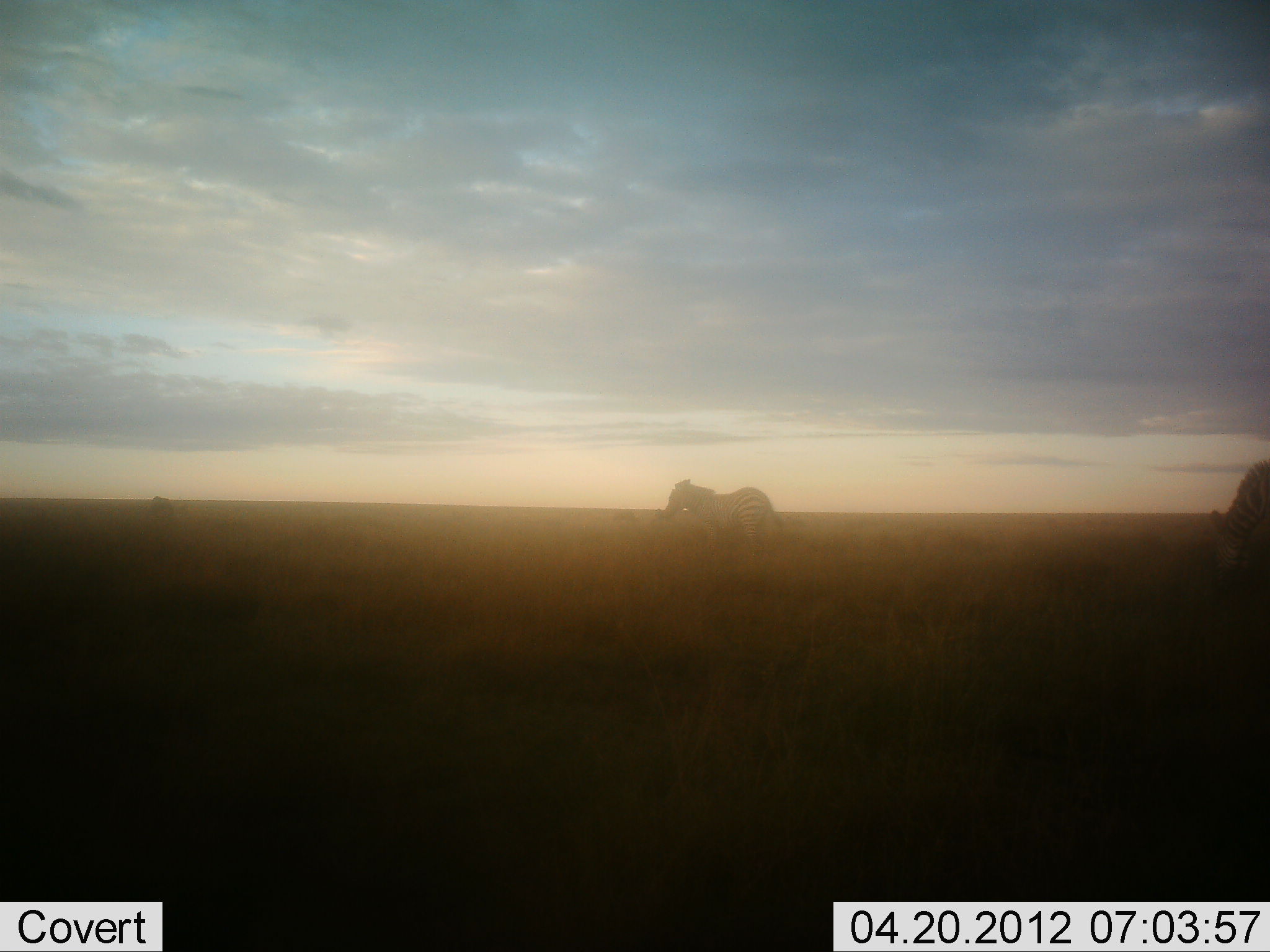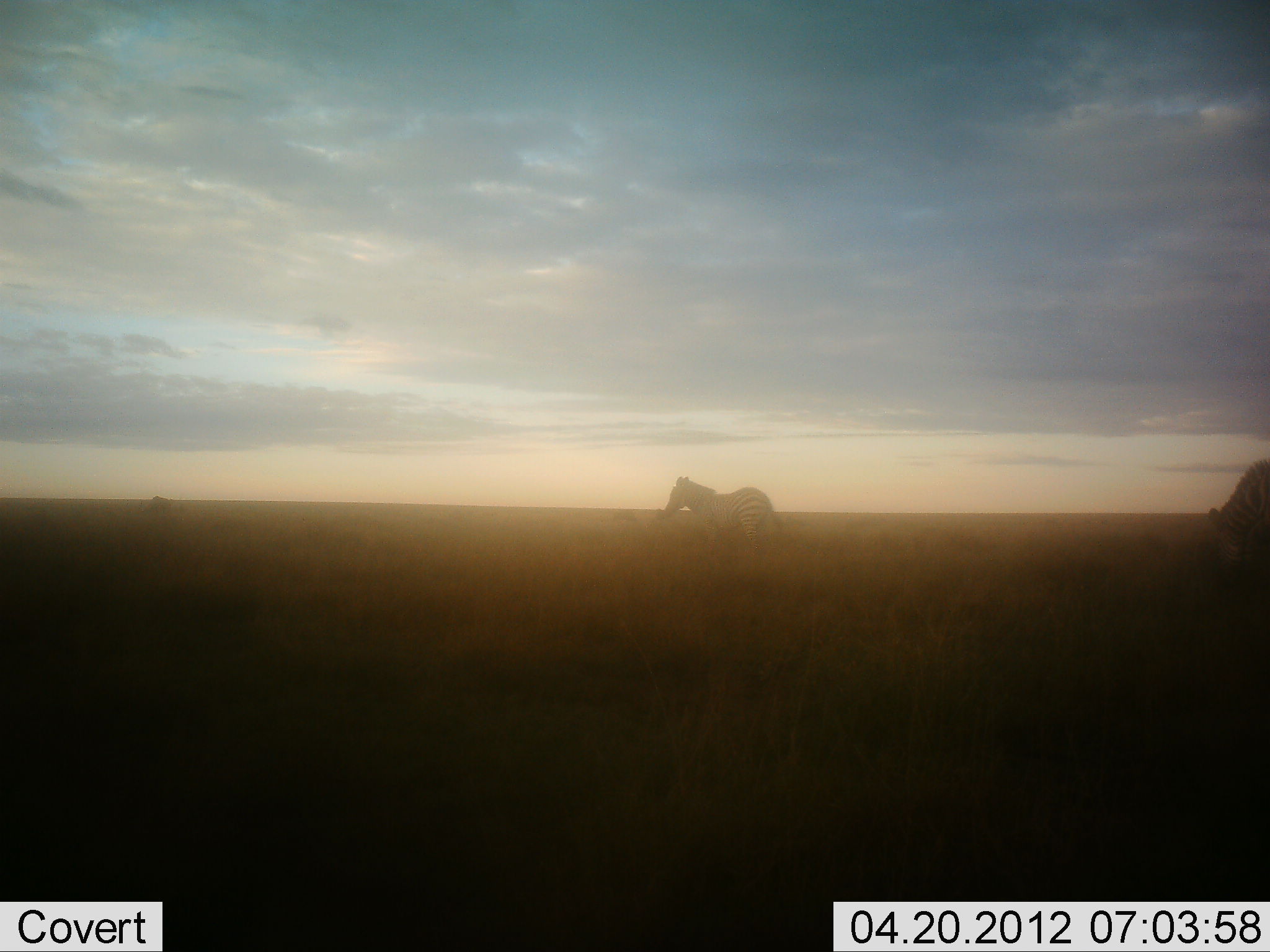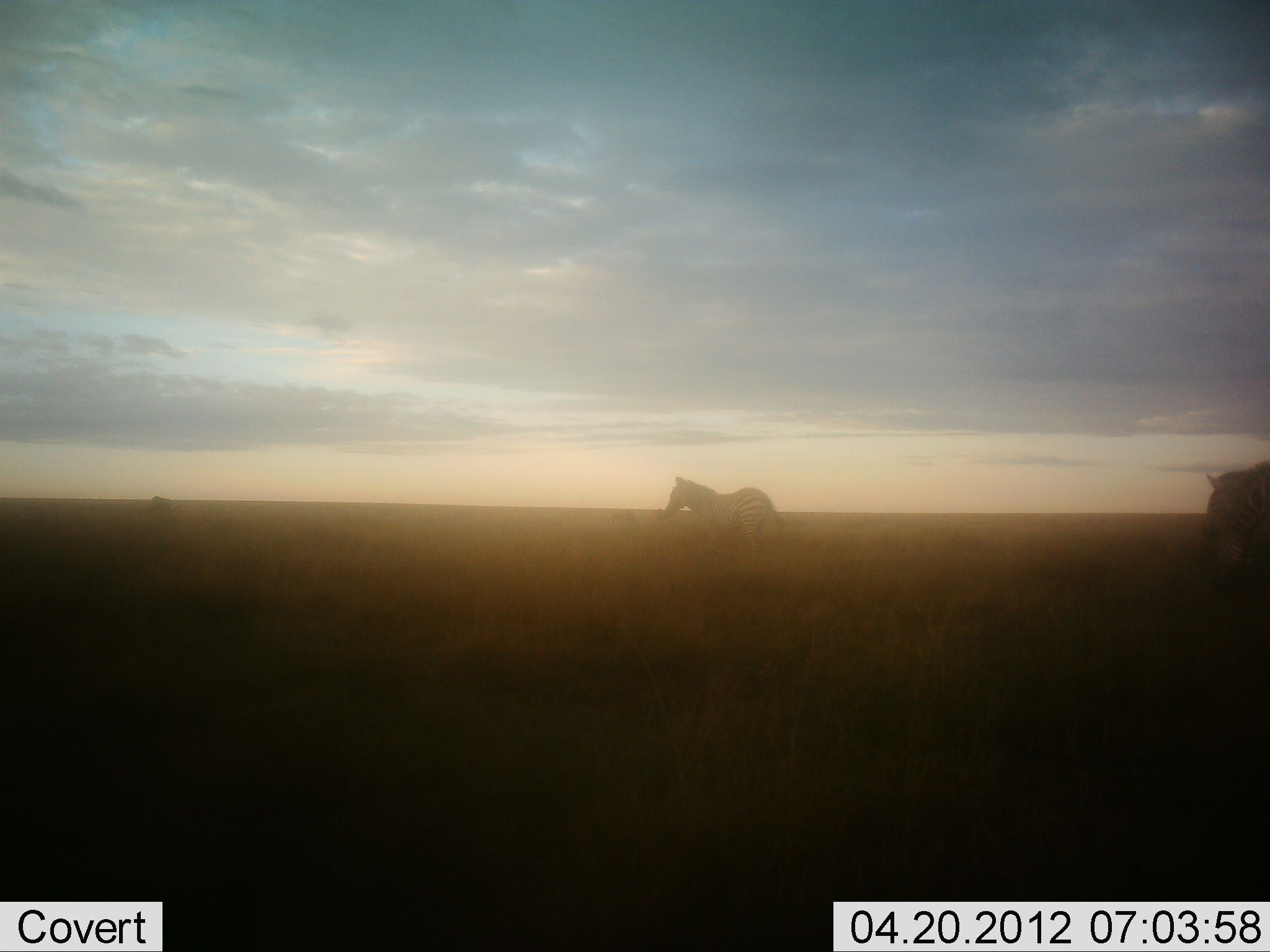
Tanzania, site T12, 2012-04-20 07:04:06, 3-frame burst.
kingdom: Animalia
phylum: Chordata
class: Mammalia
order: Perissodactyla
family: Equidae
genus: Equus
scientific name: Equus quagga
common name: plains zebra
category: zebra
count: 2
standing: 85%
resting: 0%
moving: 15%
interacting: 0%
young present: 0%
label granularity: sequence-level